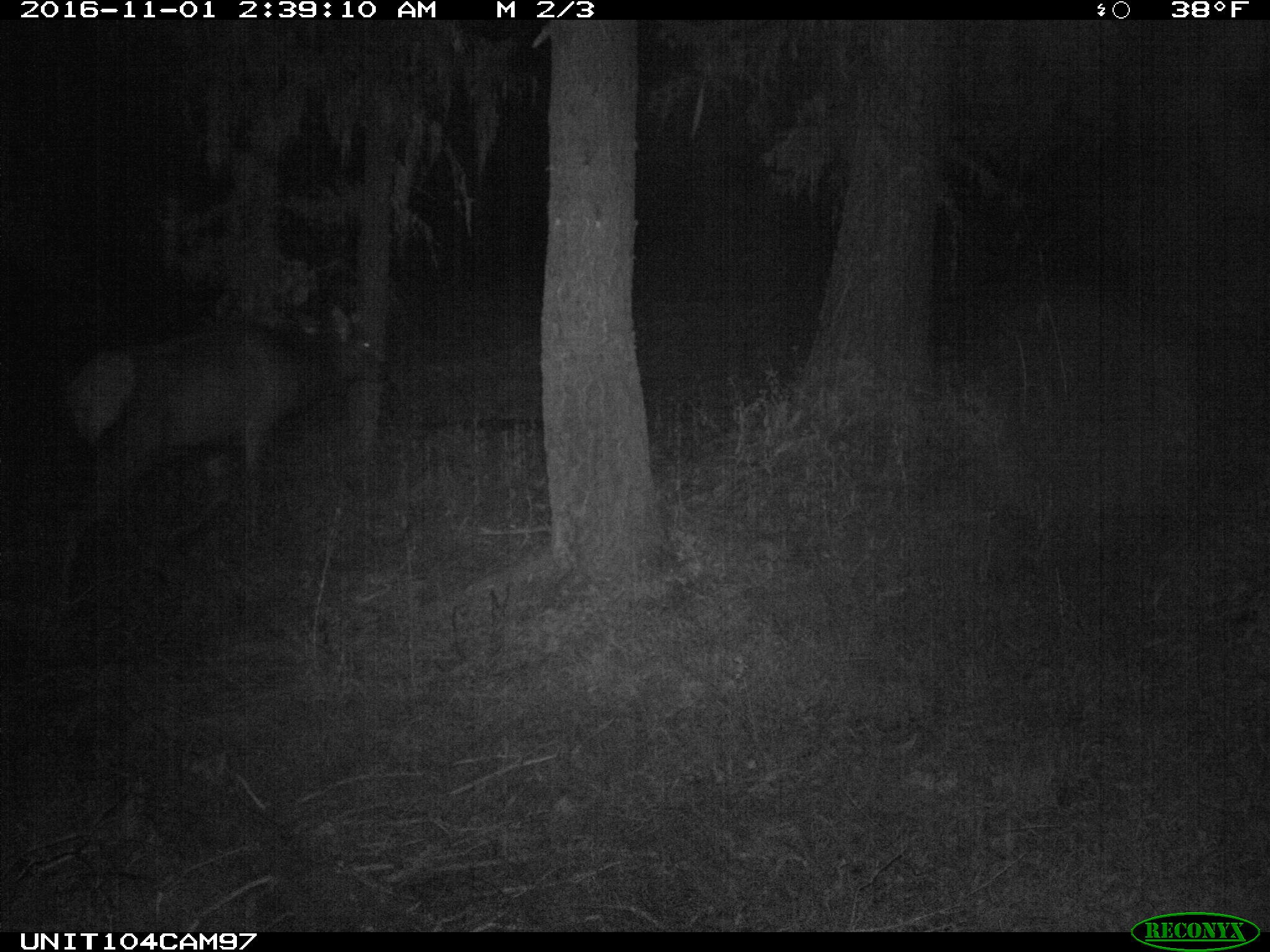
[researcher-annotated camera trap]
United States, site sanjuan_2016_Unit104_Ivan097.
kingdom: Animalia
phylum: Chordata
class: Mammalia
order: Artiodactyla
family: Cervidae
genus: Cervus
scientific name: Cervus elaphus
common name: red deer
Cervus elaphus (red deer).